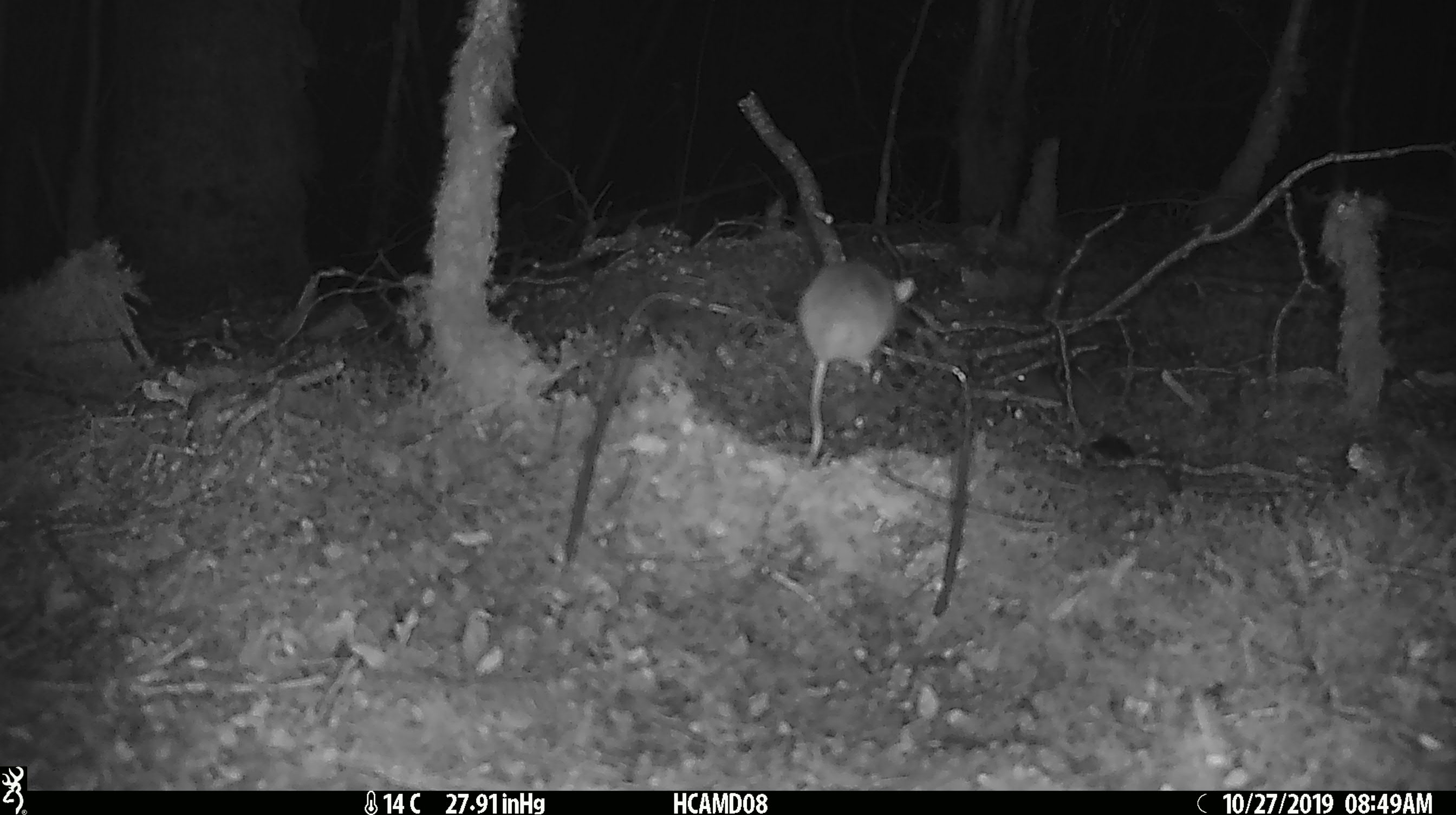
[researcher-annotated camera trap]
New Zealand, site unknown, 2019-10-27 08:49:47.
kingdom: Animalia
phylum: Chordata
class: Mammalia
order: Rodentia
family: Muridae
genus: Mus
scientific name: Mus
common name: mouse